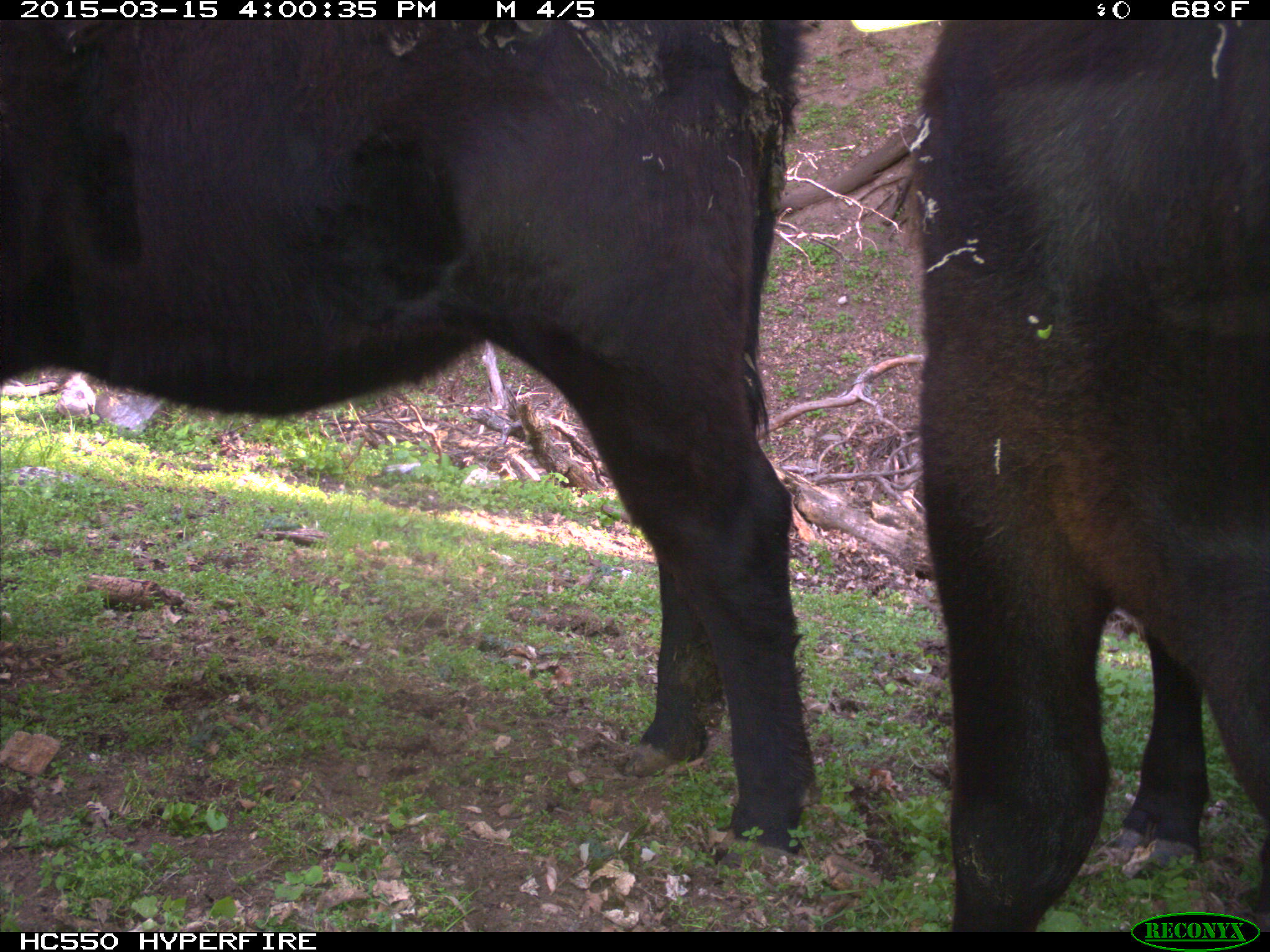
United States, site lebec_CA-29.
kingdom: Animalia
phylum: Chordata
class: Mammalia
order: Artiodactyla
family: Bovidae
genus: Bos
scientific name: Bos taurus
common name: domestic cow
Bos taurus (domestic cow).